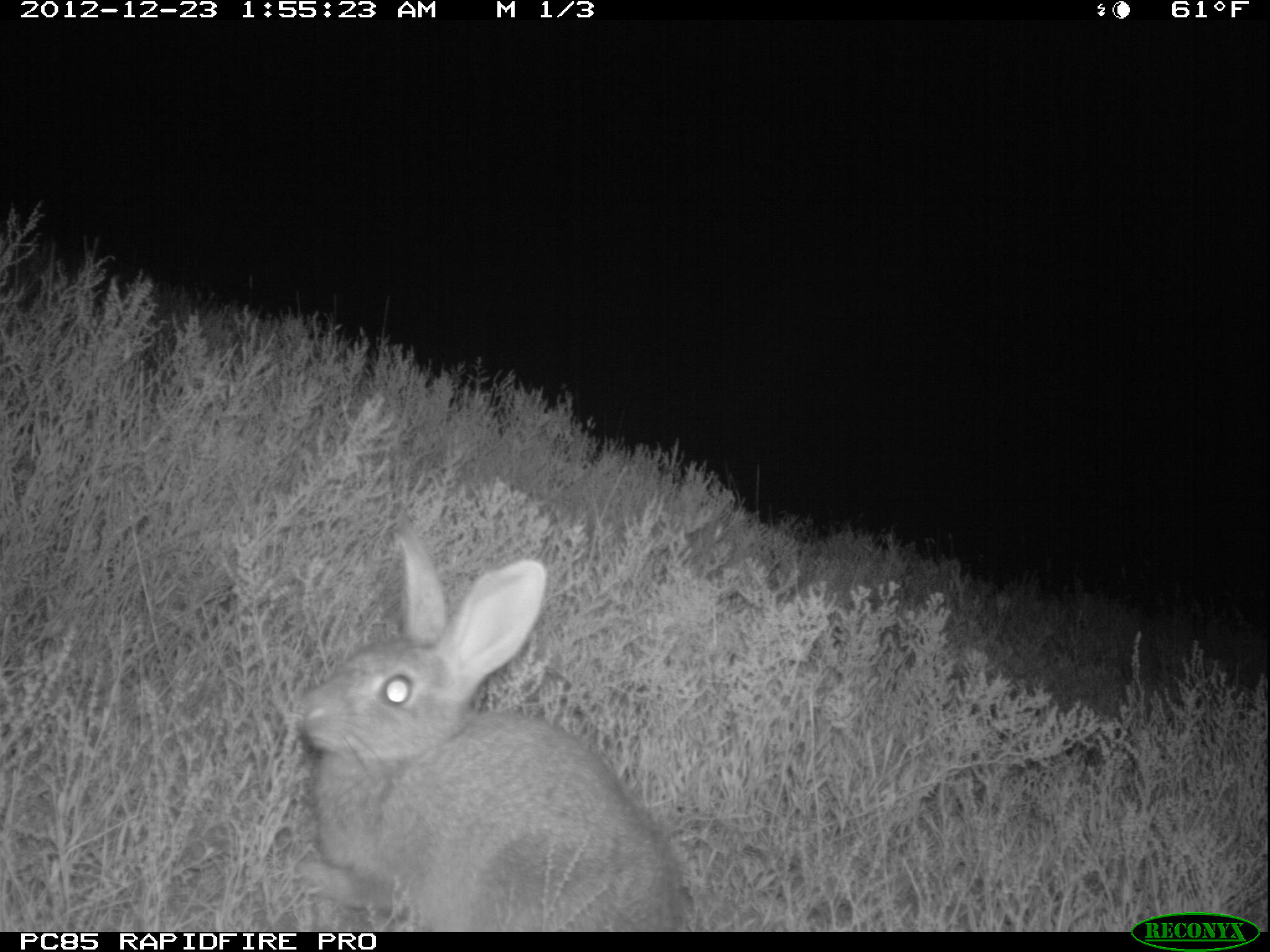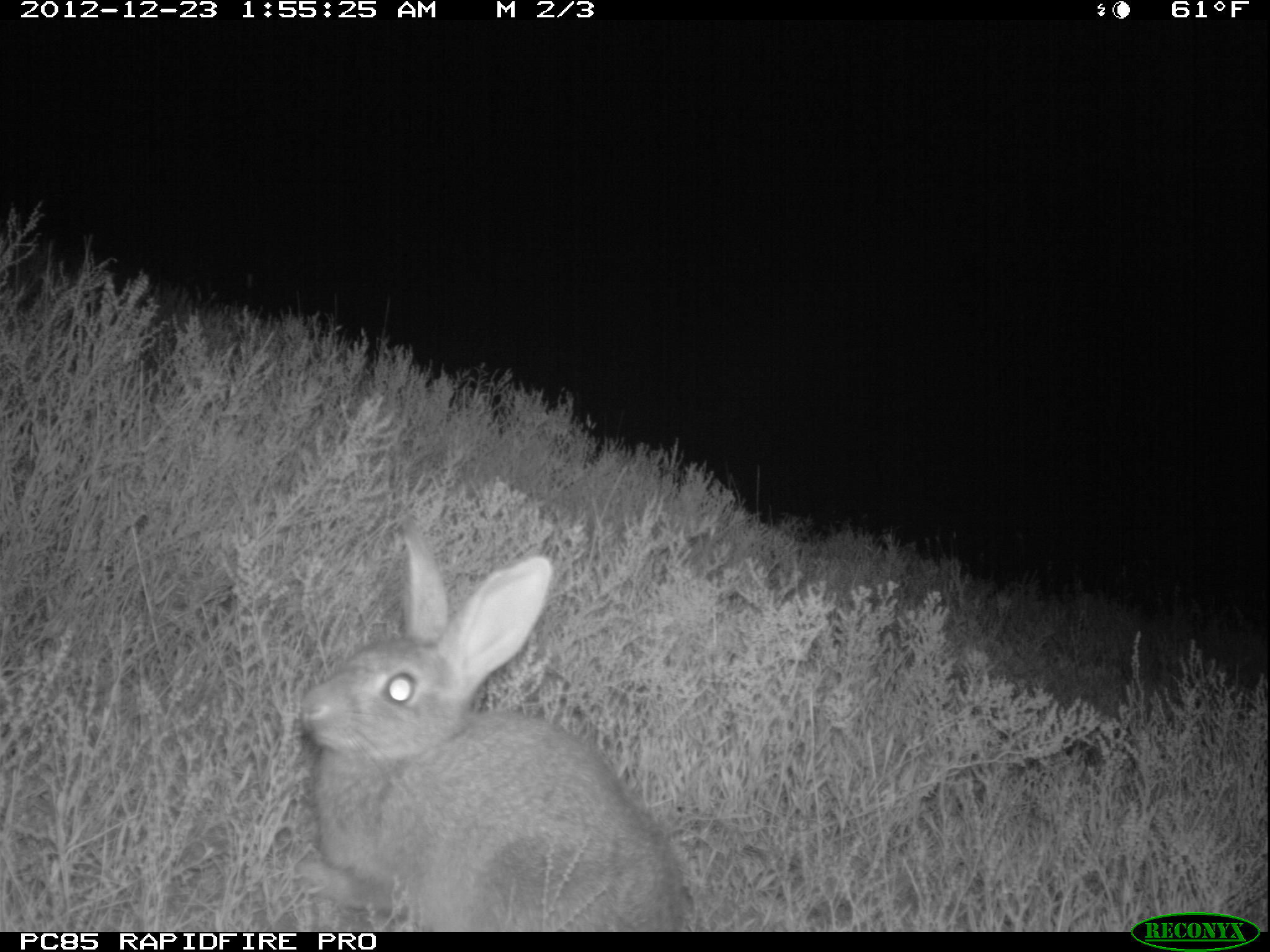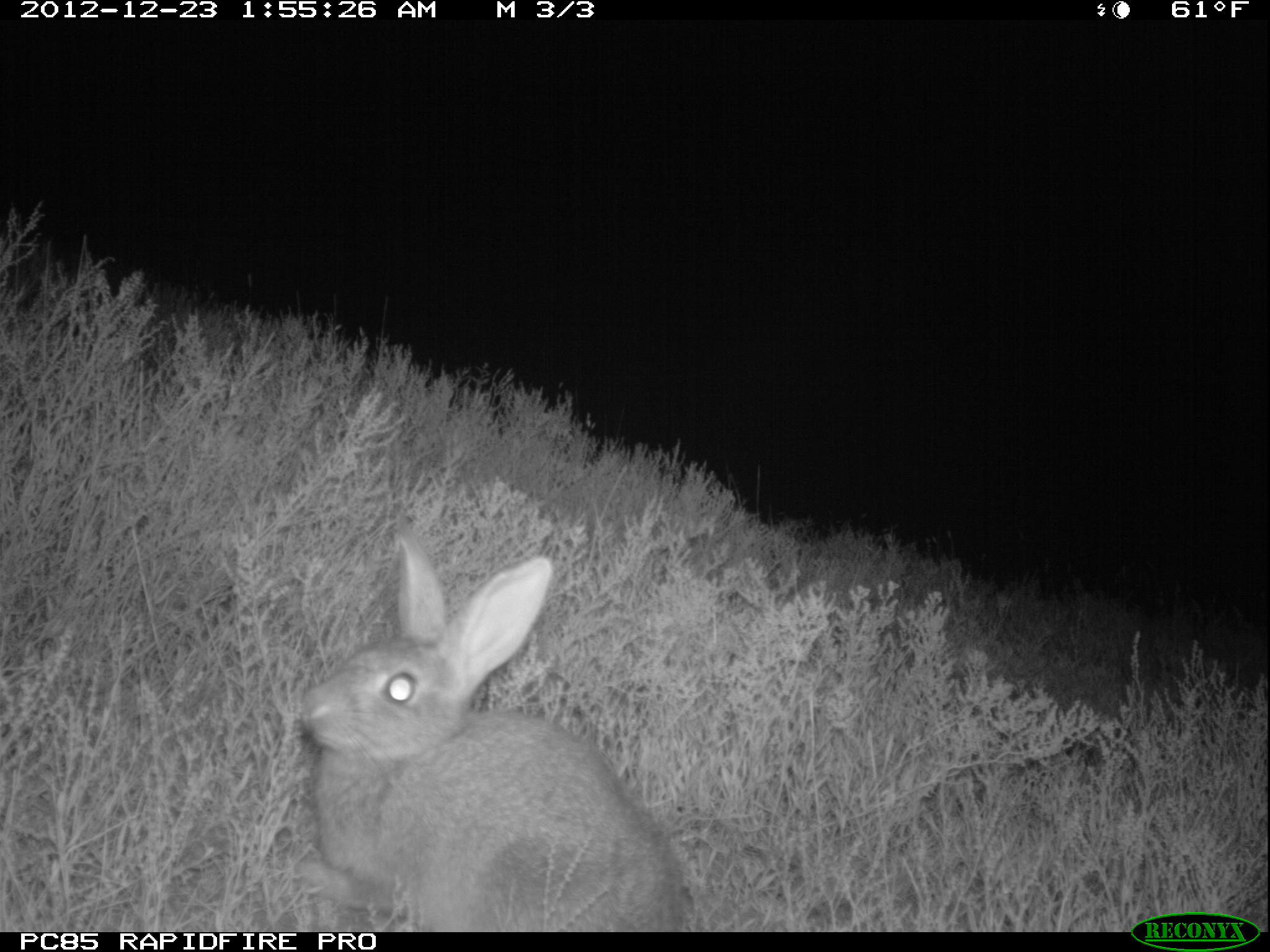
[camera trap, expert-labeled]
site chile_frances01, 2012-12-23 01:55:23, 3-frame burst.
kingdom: Animalia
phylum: Chordata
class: Mammalia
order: Lagomorpha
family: Leporidae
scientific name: Leporidae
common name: rabbits and hares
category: rabbit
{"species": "rabbit (rabbits and hares) (Leporidae)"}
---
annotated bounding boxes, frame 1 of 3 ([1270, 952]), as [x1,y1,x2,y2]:
rabbit: [291,529,686,933]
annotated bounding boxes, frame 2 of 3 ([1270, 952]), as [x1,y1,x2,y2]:
rabbit: [292,527,685,934]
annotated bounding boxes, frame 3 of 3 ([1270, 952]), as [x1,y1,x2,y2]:
rabbit: [293,529,685,934]